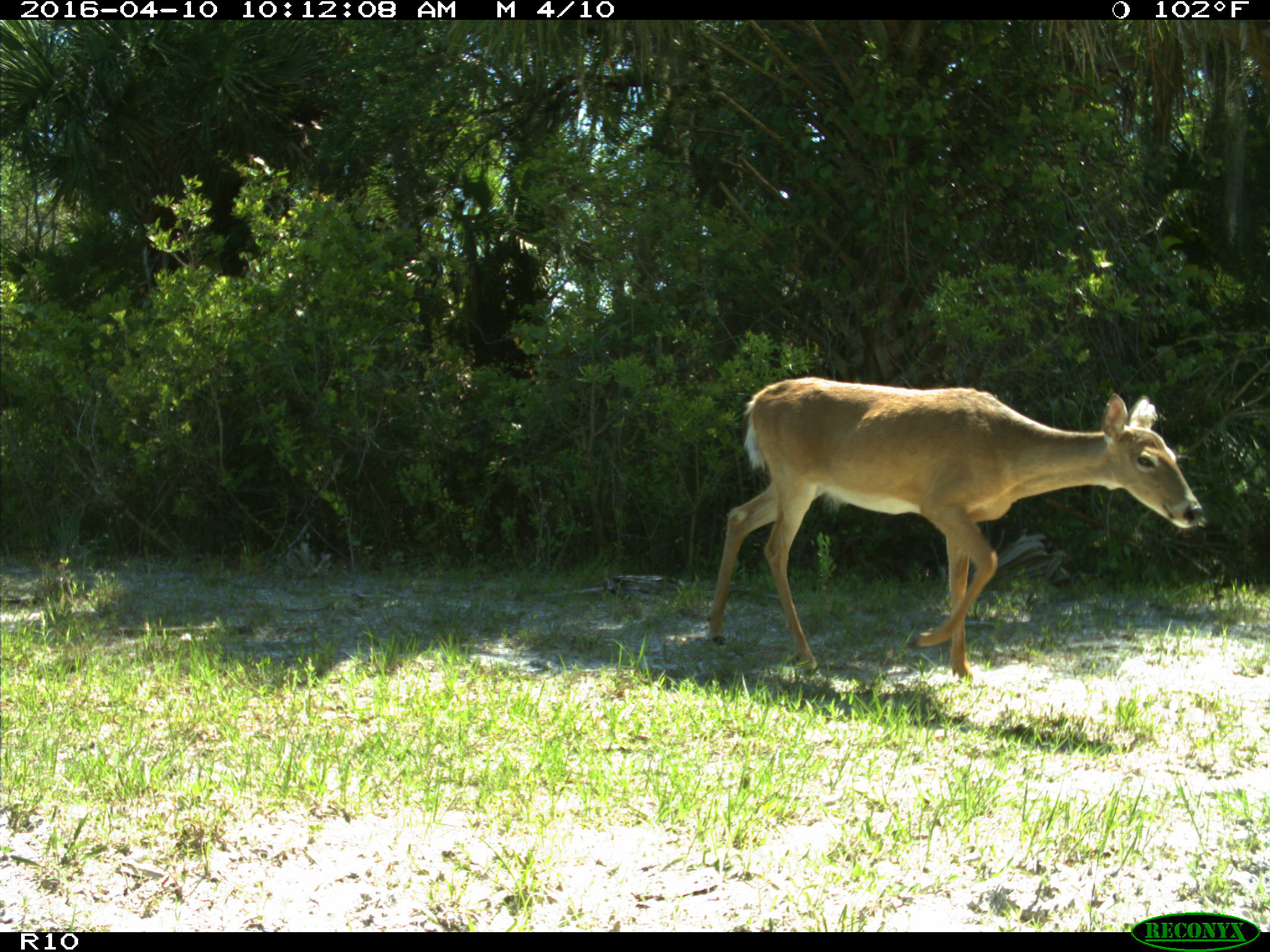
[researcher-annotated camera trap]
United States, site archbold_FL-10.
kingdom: Animalia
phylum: Chordata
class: Mammalia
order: Artiodactyla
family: Cervidae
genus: Odocoileus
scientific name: Odocoileus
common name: deer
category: unidentified deer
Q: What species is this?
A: Unidentified deer (deer) (Odocoileus).